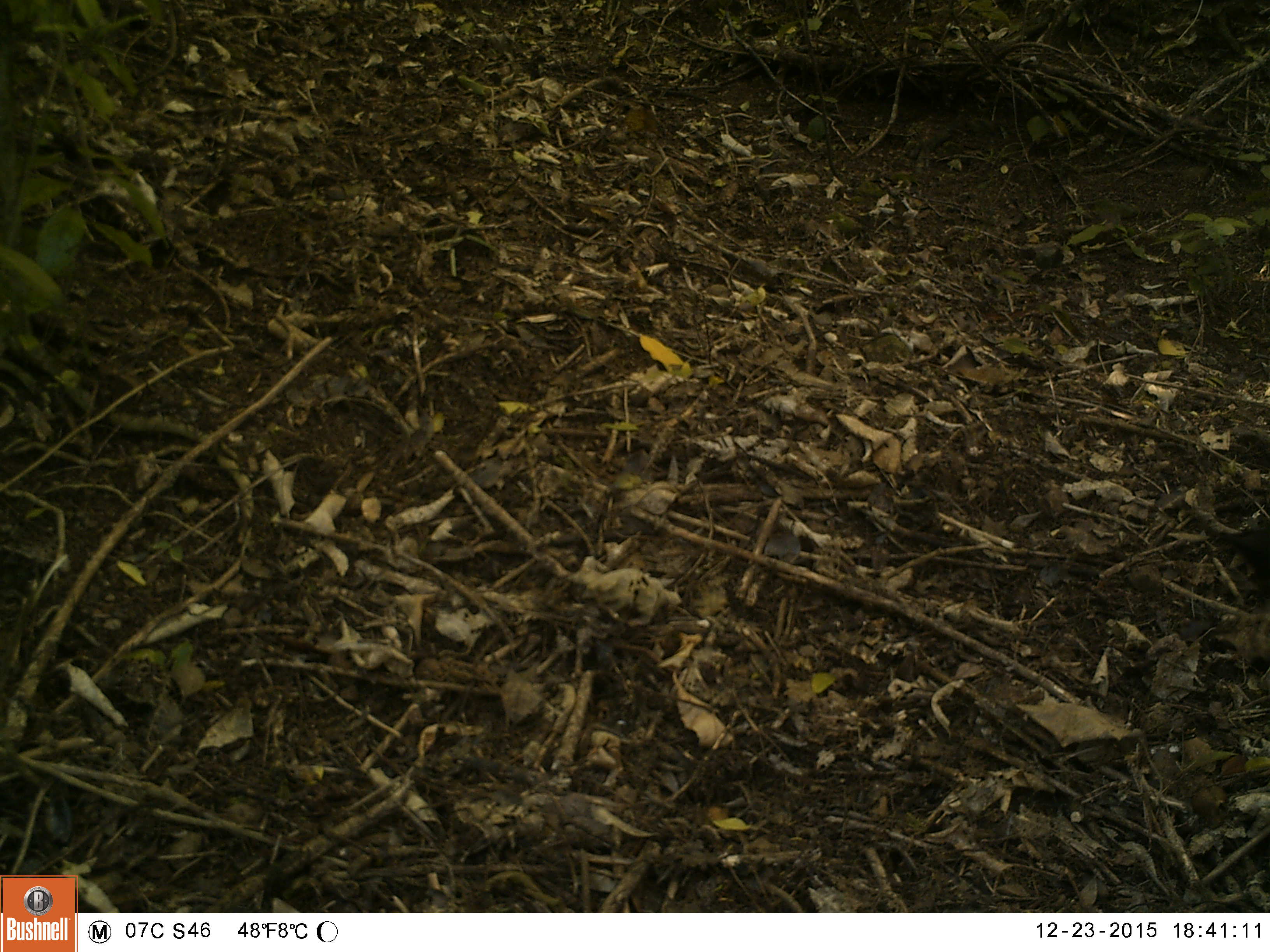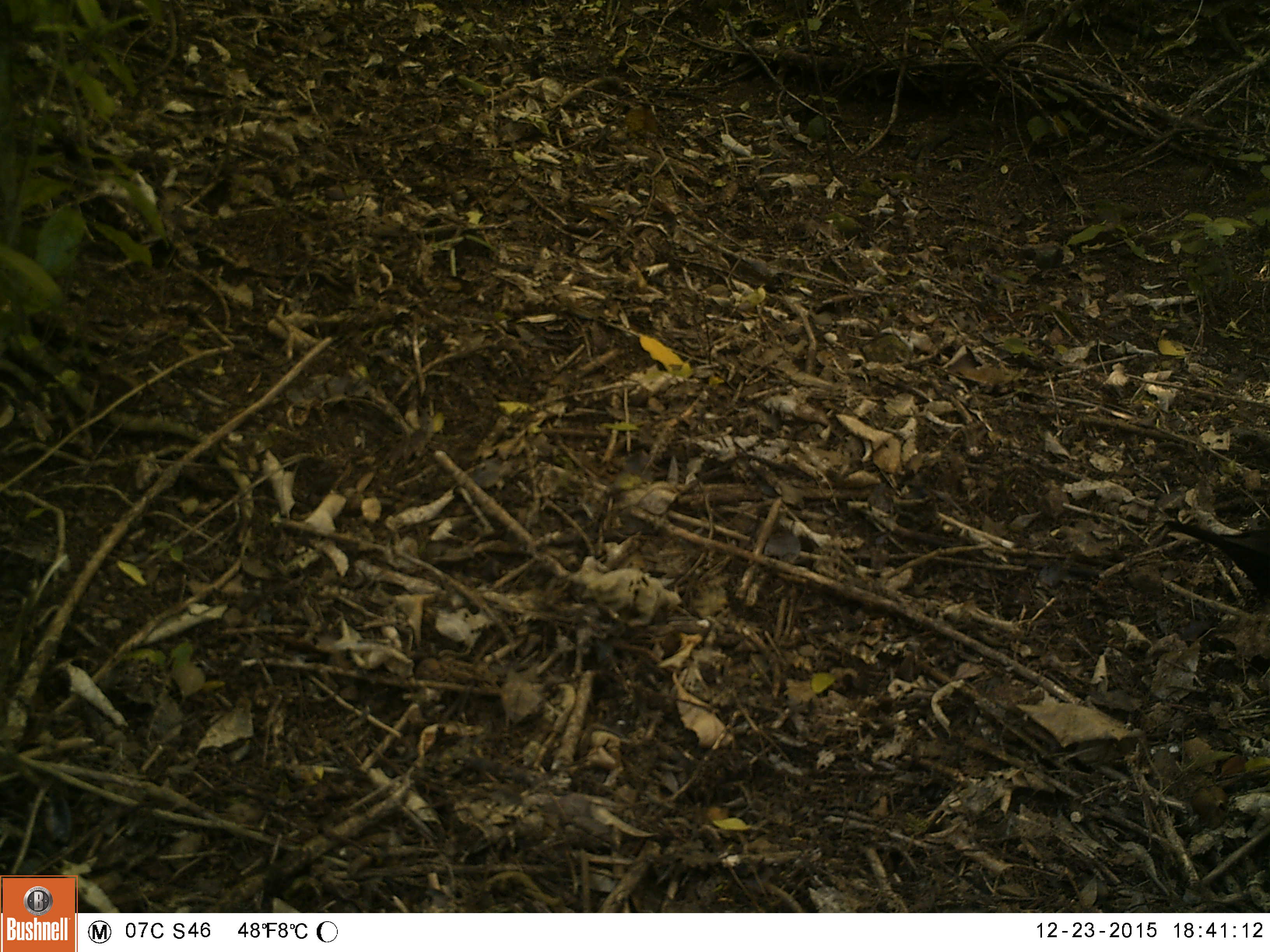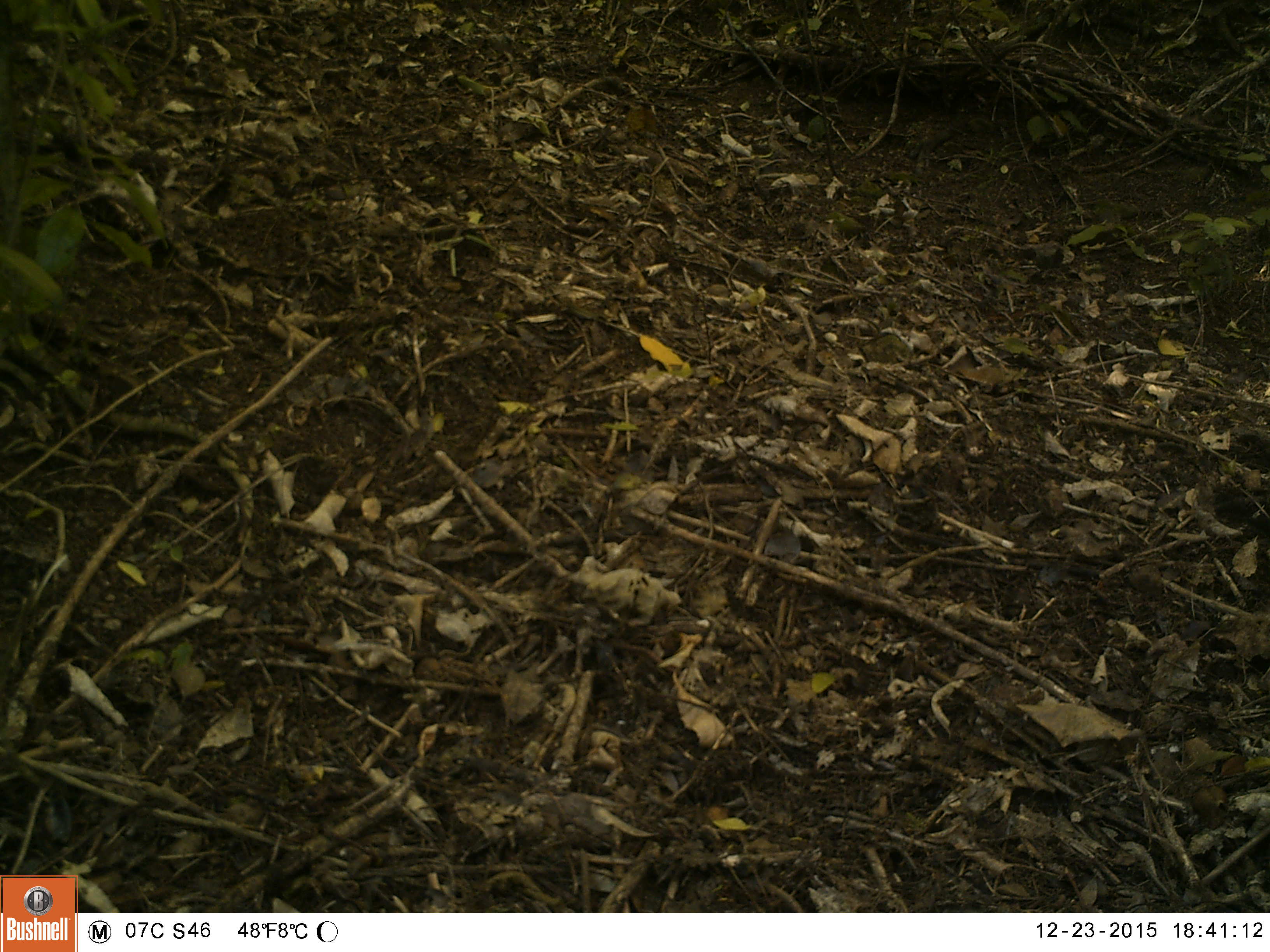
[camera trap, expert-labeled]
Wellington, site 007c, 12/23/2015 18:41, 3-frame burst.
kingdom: Animalia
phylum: Chordata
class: Aves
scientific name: Aves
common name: bird